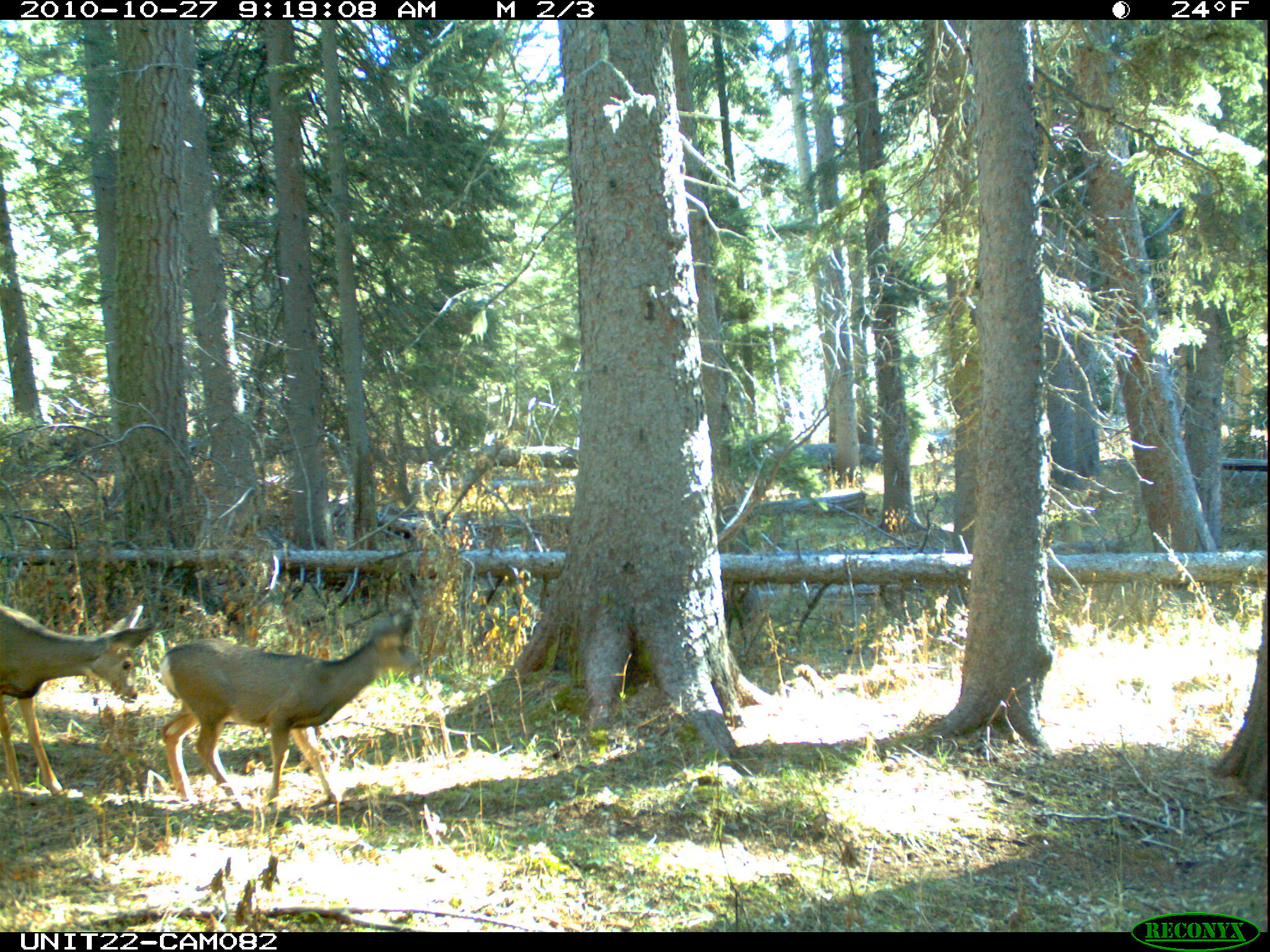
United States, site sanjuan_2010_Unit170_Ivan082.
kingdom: Animalia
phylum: Chordata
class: Mammalia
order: Artiodactyla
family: Cervidae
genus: Odocoileus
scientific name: Odocoileus hemionus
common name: mule deer